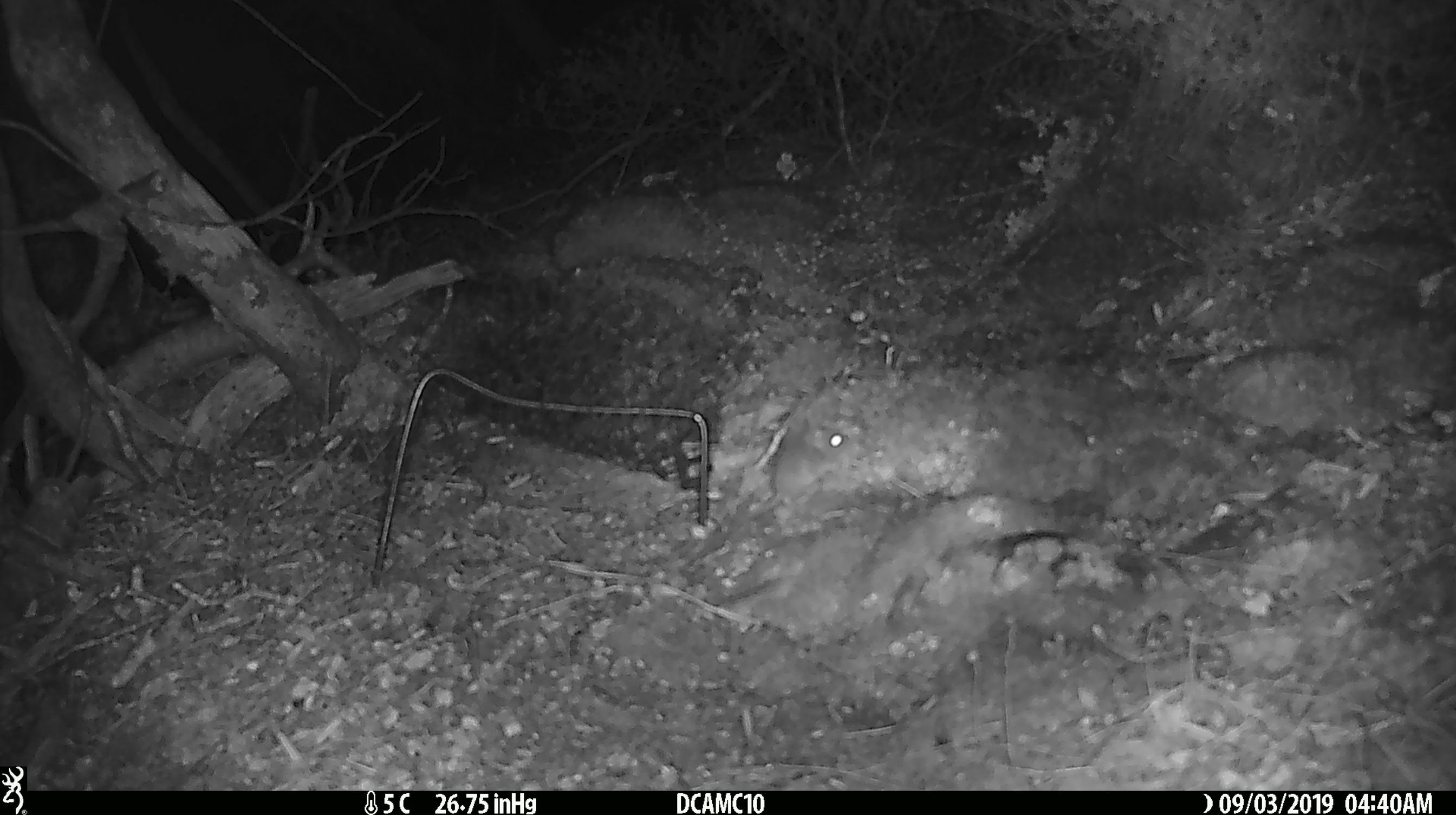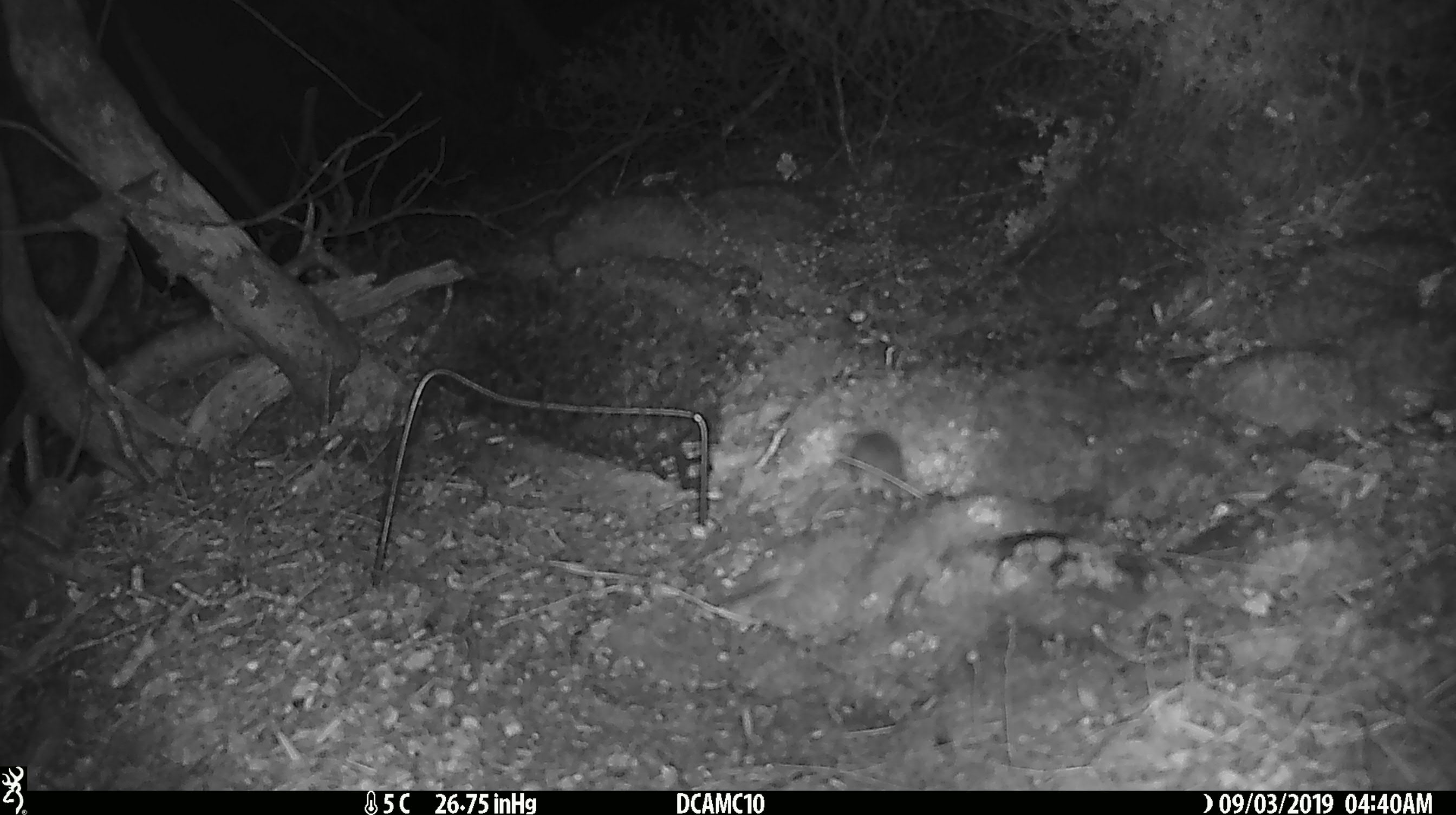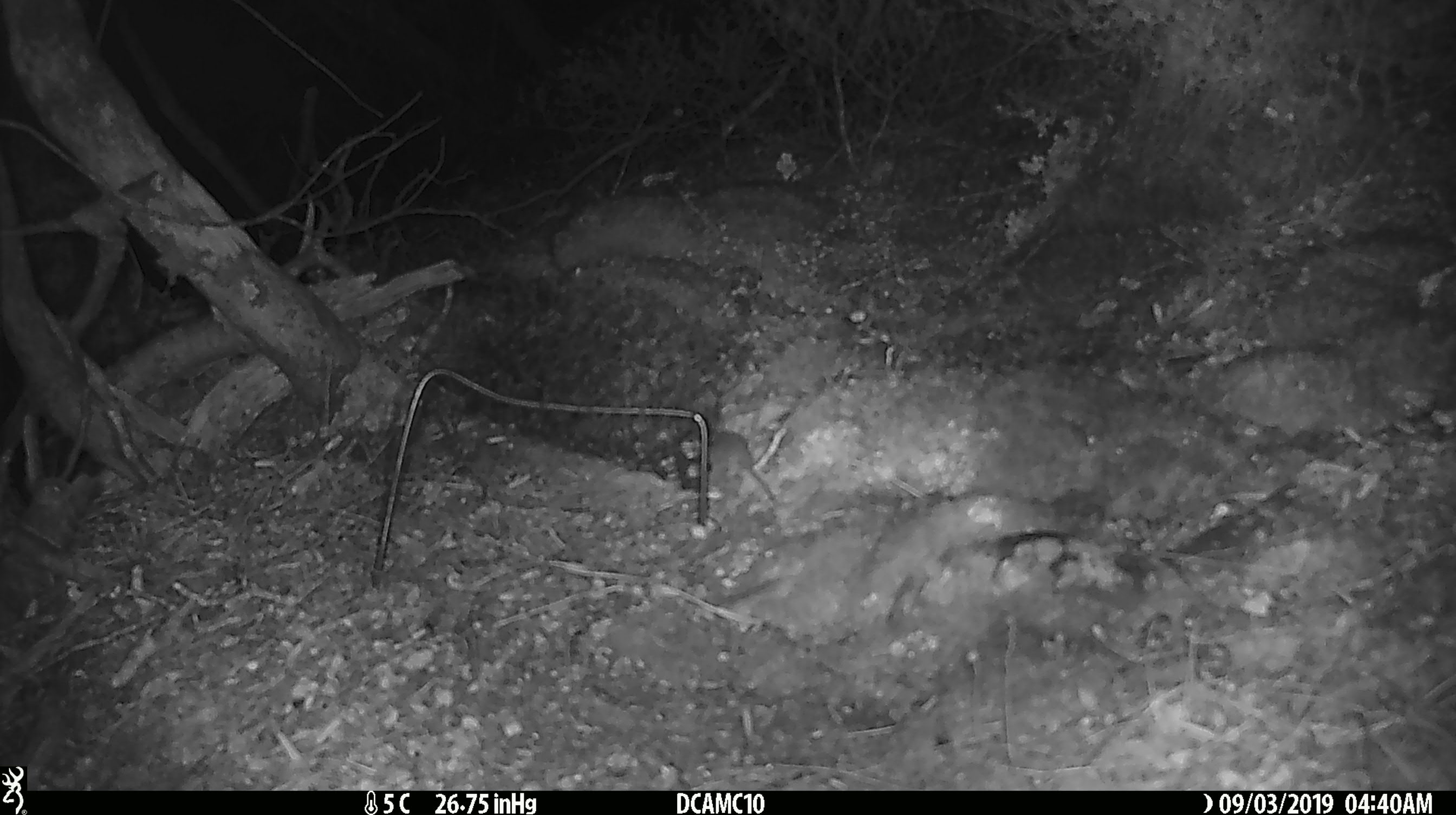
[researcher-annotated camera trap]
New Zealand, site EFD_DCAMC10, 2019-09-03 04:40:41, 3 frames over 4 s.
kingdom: Animalia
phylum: Chordata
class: Mammalia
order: Rodentia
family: Muridae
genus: Mus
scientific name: Mus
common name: mouse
Mouse (Mus).